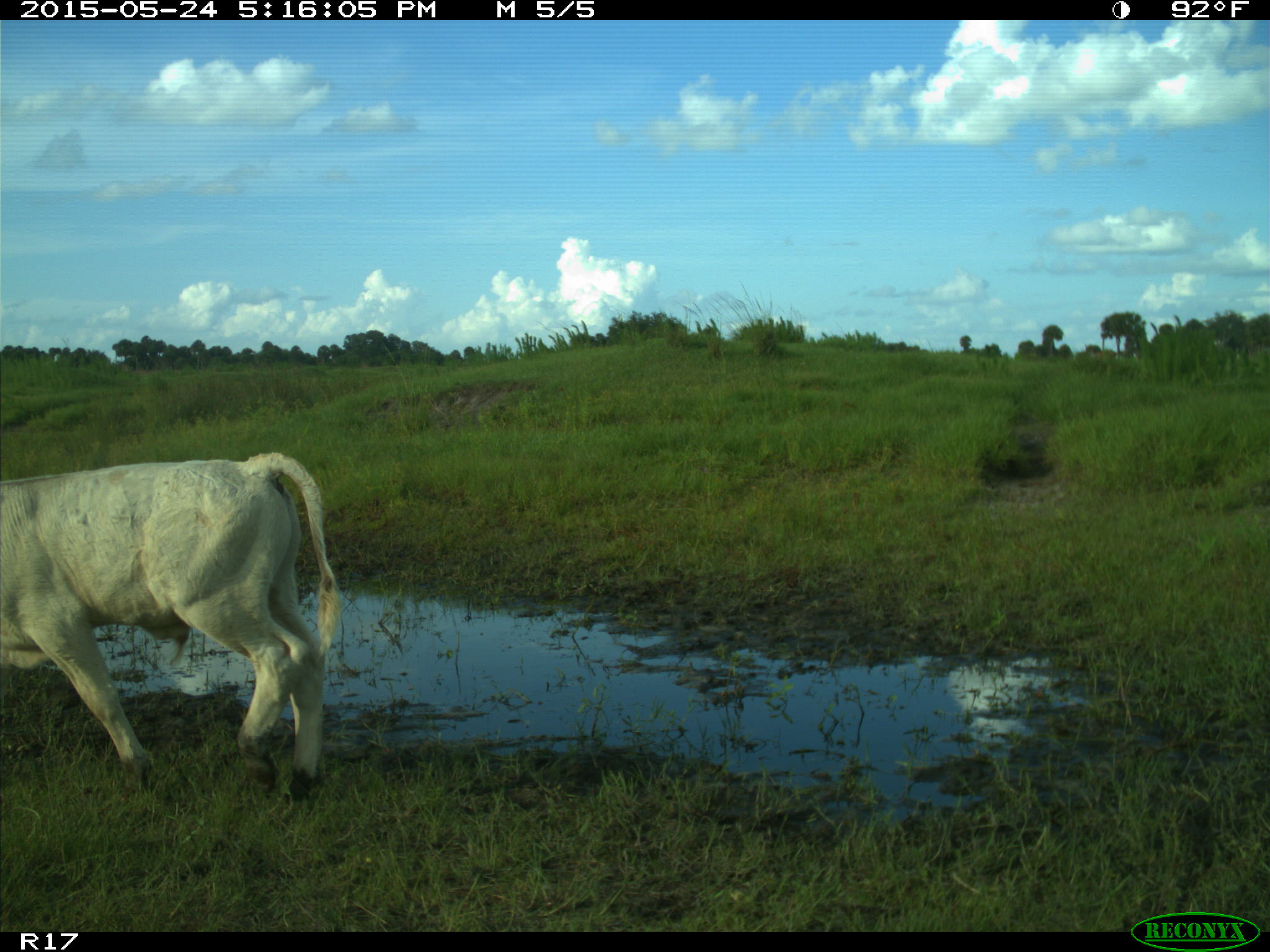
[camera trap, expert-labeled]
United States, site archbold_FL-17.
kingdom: Animalia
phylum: Chordata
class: Mammalia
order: Artiodactyla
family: Bovidae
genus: Bos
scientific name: Bos taurus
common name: domestic cow